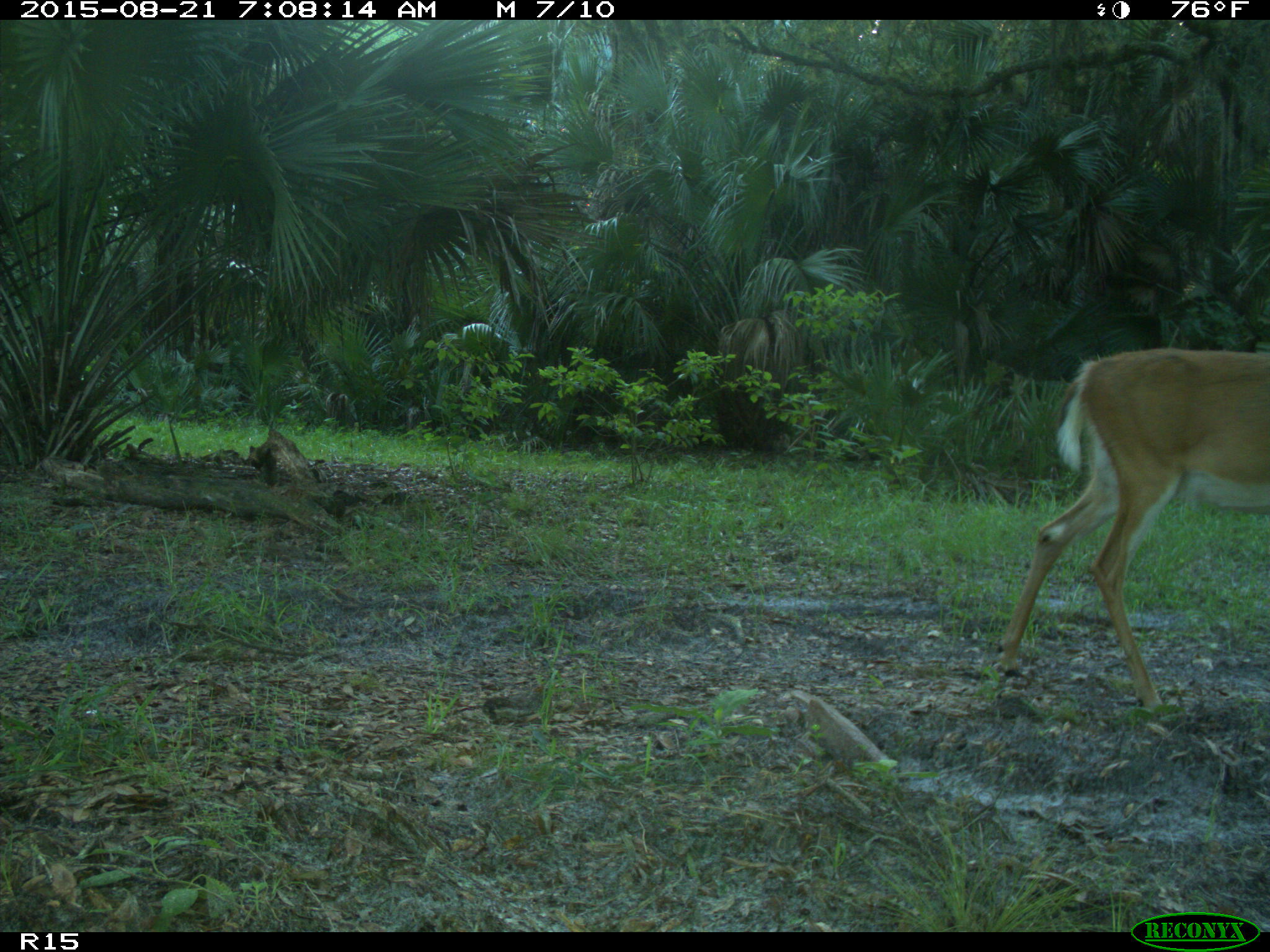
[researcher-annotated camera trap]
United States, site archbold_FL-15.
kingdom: Animalia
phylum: Chordata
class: Mammalia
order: Artiodactyla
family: Cervidae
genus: Odocoileus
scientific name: Odocoileus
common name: deer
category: unidentified deer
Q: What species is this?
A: Unidentified deer (deer) (Odocoileus).